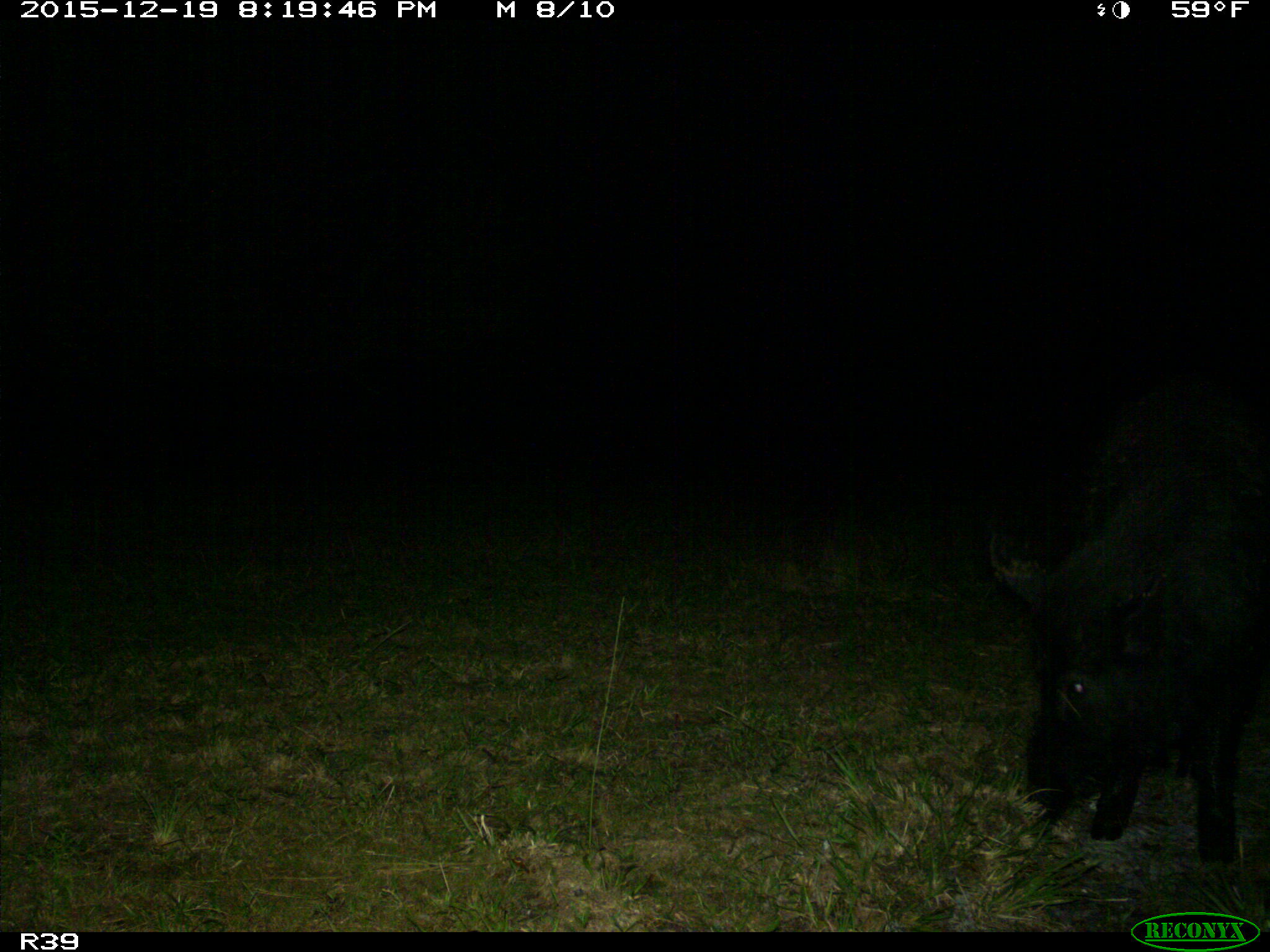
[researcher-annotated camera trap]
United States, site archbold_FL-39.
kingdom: Animalia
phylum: Chordata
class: Mammalia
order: Artiodactyla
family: Suidae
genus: Sus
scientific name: Sus scrofa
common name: wild boar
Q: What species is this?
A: Sus scrofa (wild boar).